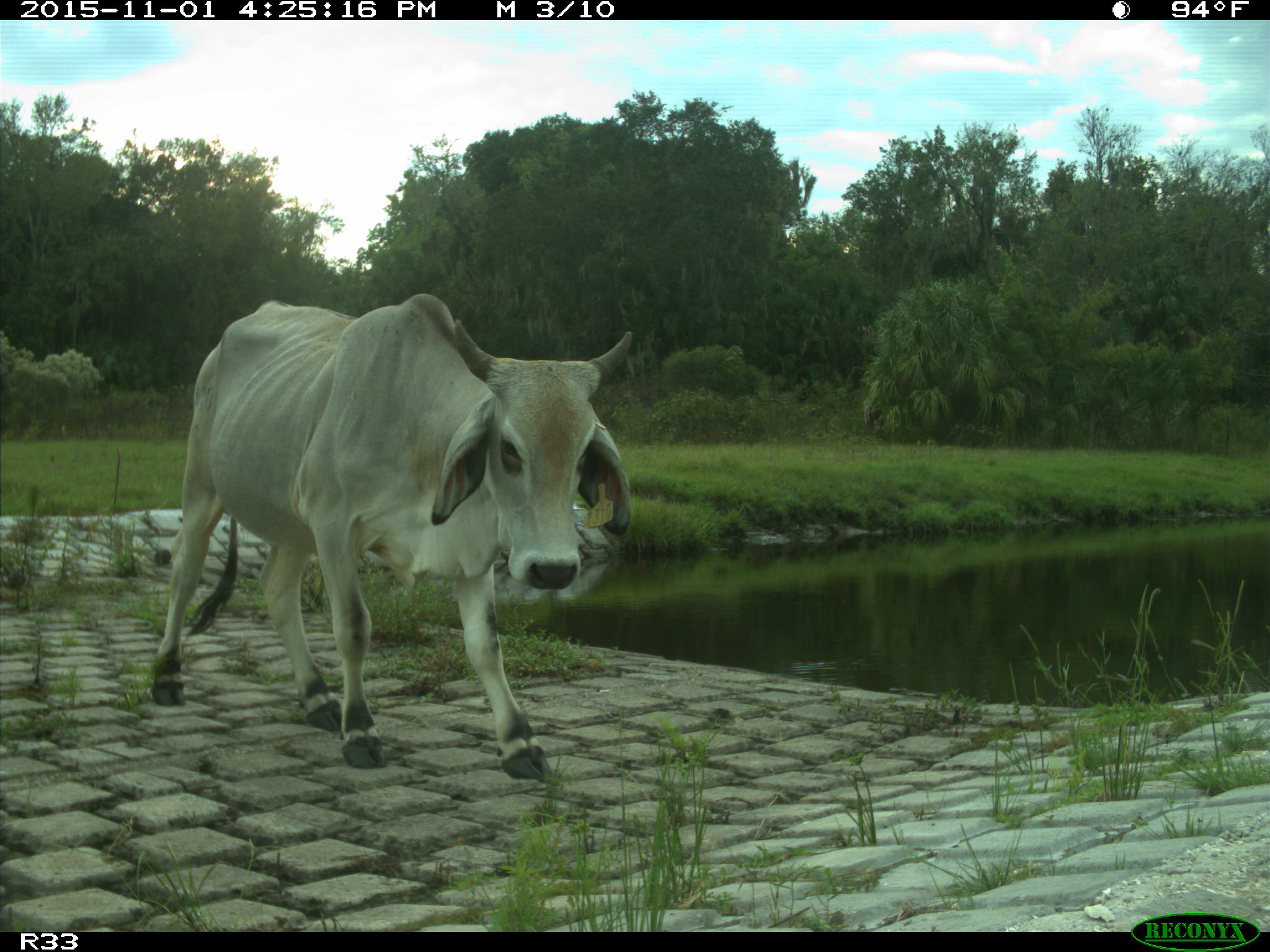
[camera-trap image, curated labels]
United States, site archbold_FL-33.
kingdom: Animalia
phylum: Chordata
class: Mammalia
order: Artiodactyla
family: Bovidae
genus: Bos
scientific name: Bos taurus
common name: domestic cow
Bos taurus (domestic cow).